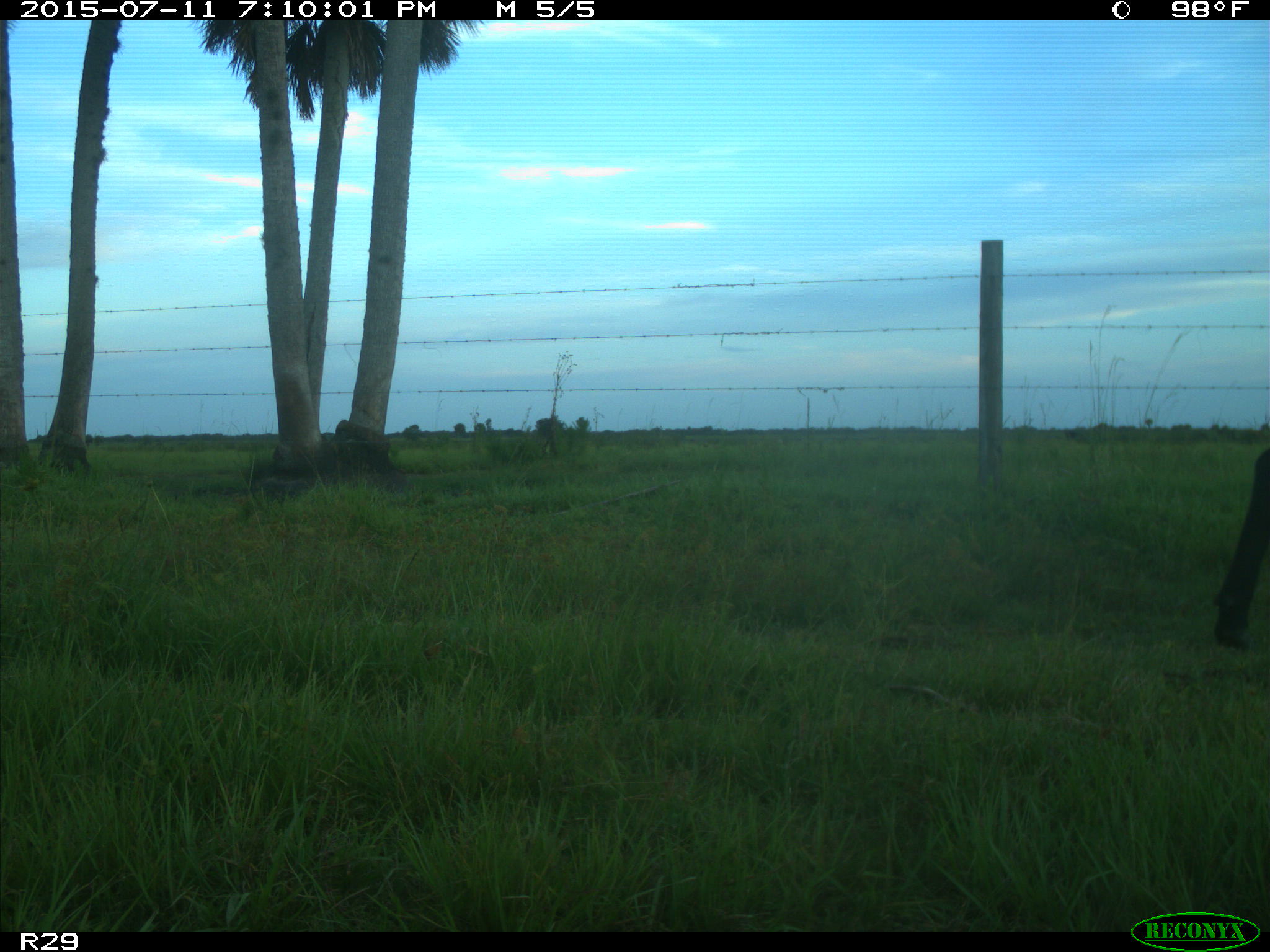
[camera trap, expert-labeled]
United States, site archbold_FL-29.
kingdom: Animalia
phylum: Chordata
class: Mammalia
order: Artiodactyla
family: Bovidae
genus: Bos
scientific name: Bos taurus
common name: domestic cow